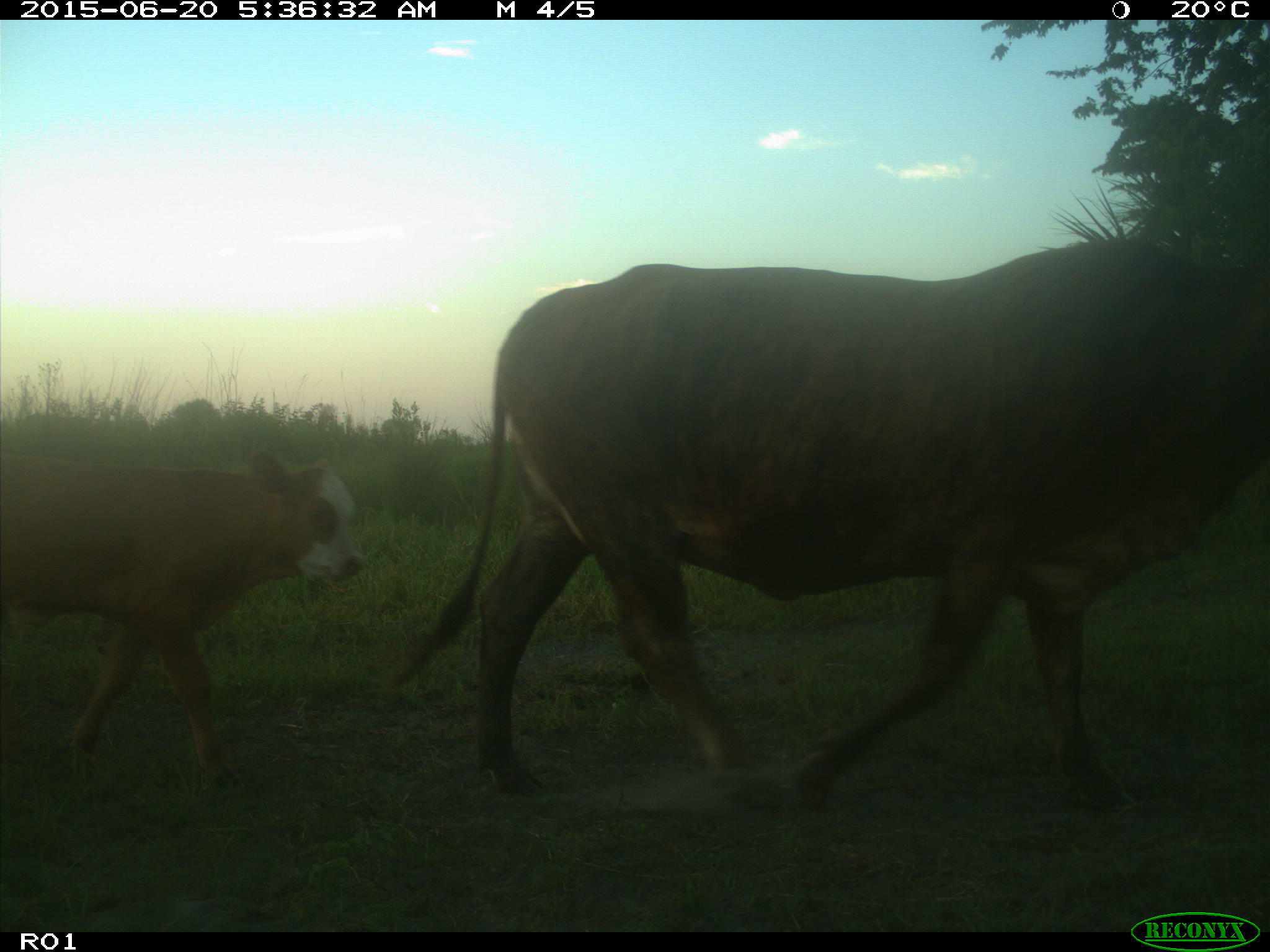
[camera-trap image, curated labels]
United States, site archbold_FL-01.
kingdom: Animalia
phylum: Chordata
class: Mammalia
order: Artiodactyla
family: Bovidae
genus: Bos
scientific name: Bos taurus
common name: domestic cow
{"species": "Bos taurus (domestic cow)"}